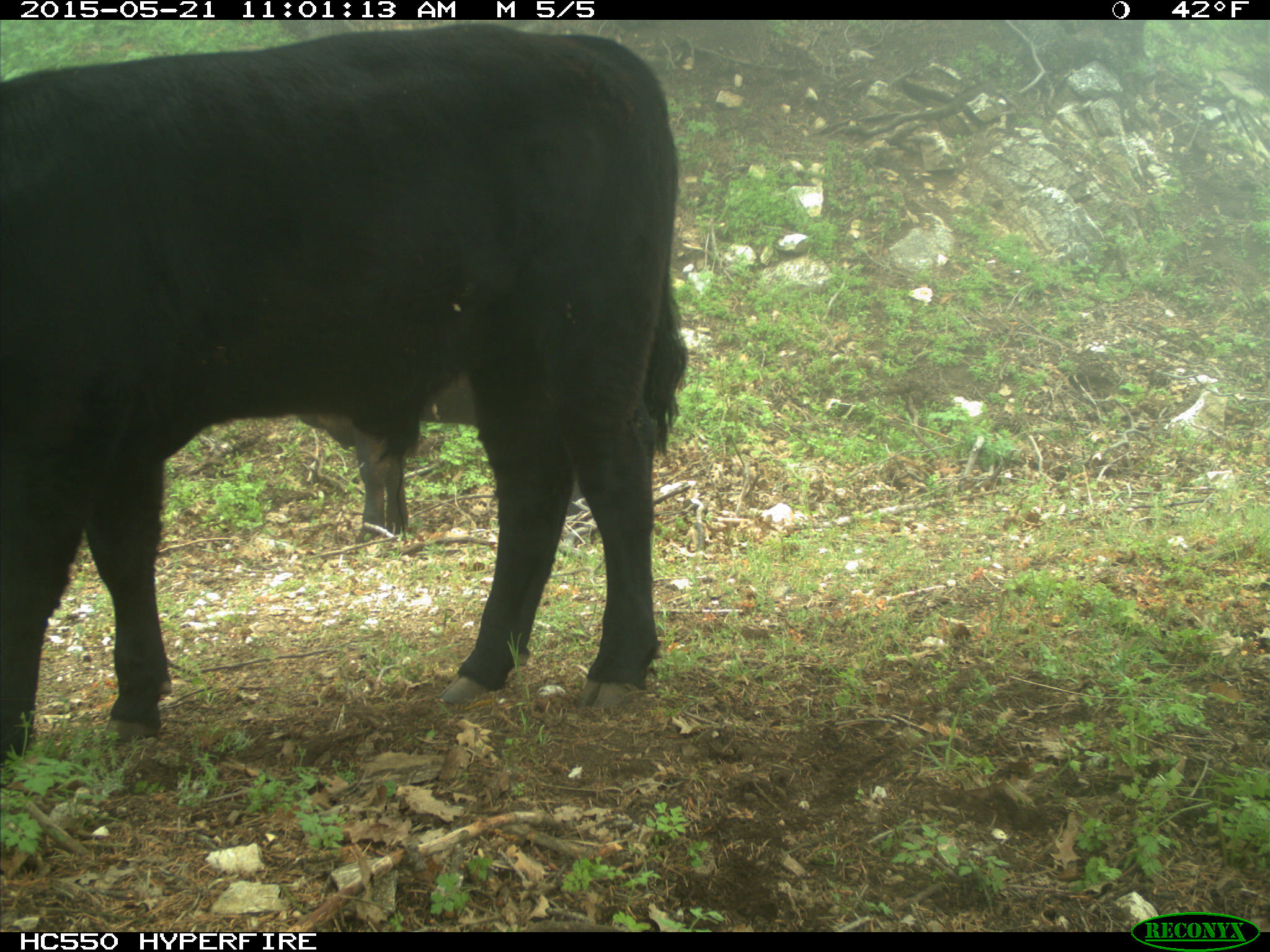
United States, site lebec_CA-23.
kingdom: Animalia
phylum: Chordata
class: Mammalia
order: Artiodactyla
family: Bovidae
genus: Bos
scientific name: Bos taurus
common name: domestic cow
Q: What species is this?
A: Bos taurus (domestic cow).